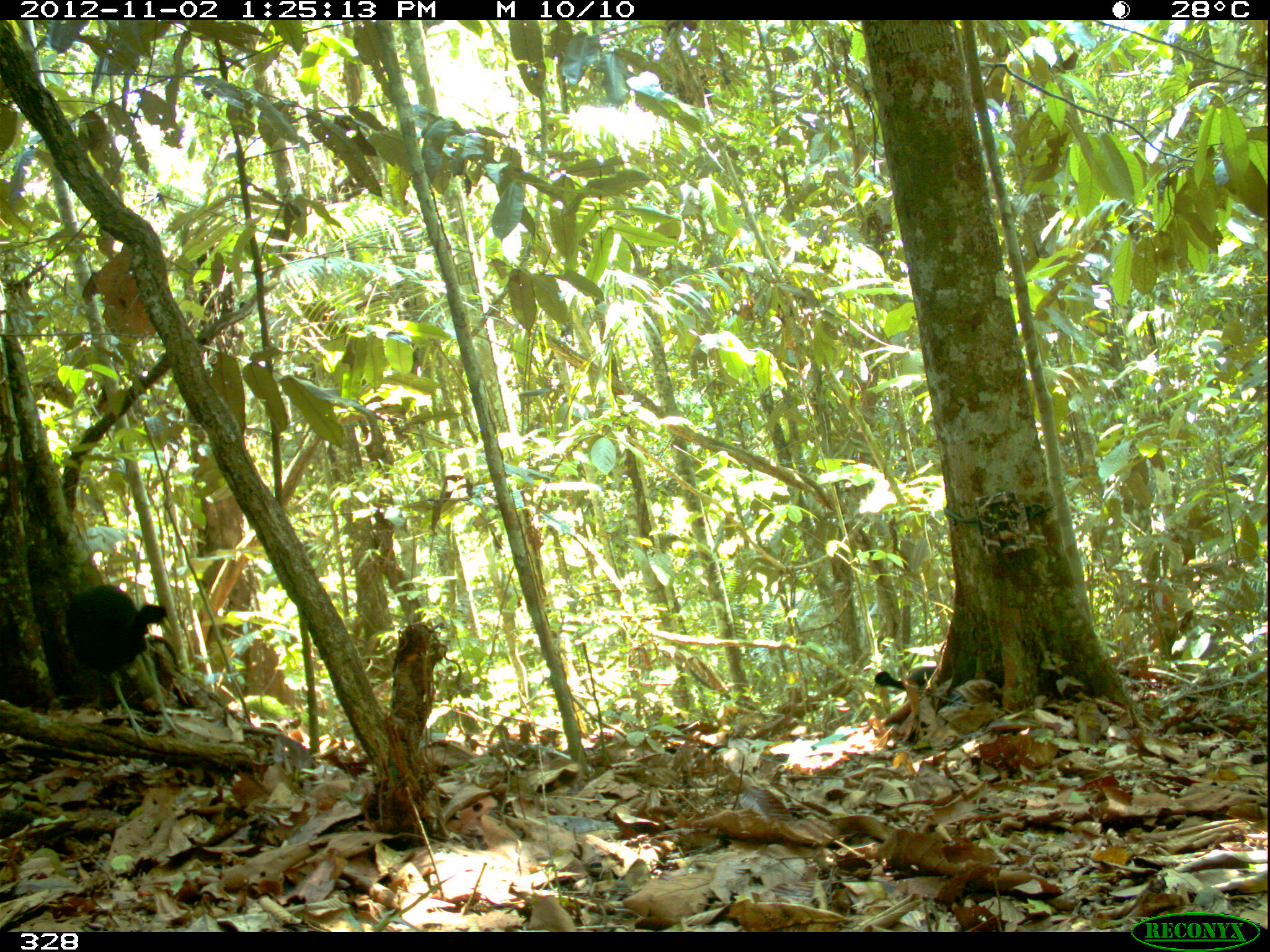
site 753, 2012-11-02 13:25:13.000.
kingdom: Animalia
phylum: Chordata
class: Aves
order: Gruiformes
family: Psophiidae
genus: Psophia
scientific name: Psophia leucoptera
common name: pale-winged trumpeter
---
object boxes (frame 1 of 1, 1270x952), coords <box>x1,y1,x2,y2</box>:
psophia leucoptera: <box>63,583,188,744</box>; <box>871,665,937,691</box>